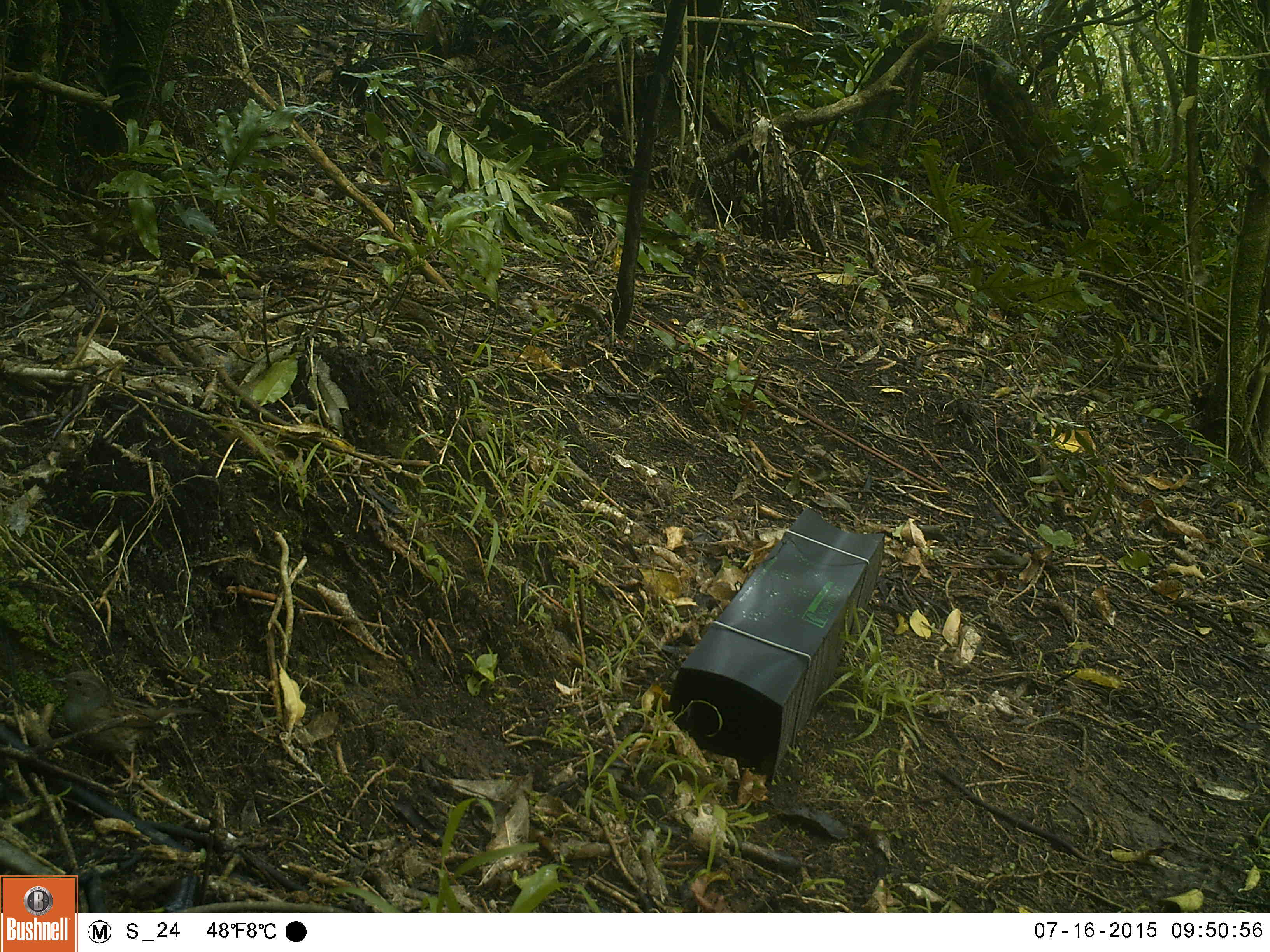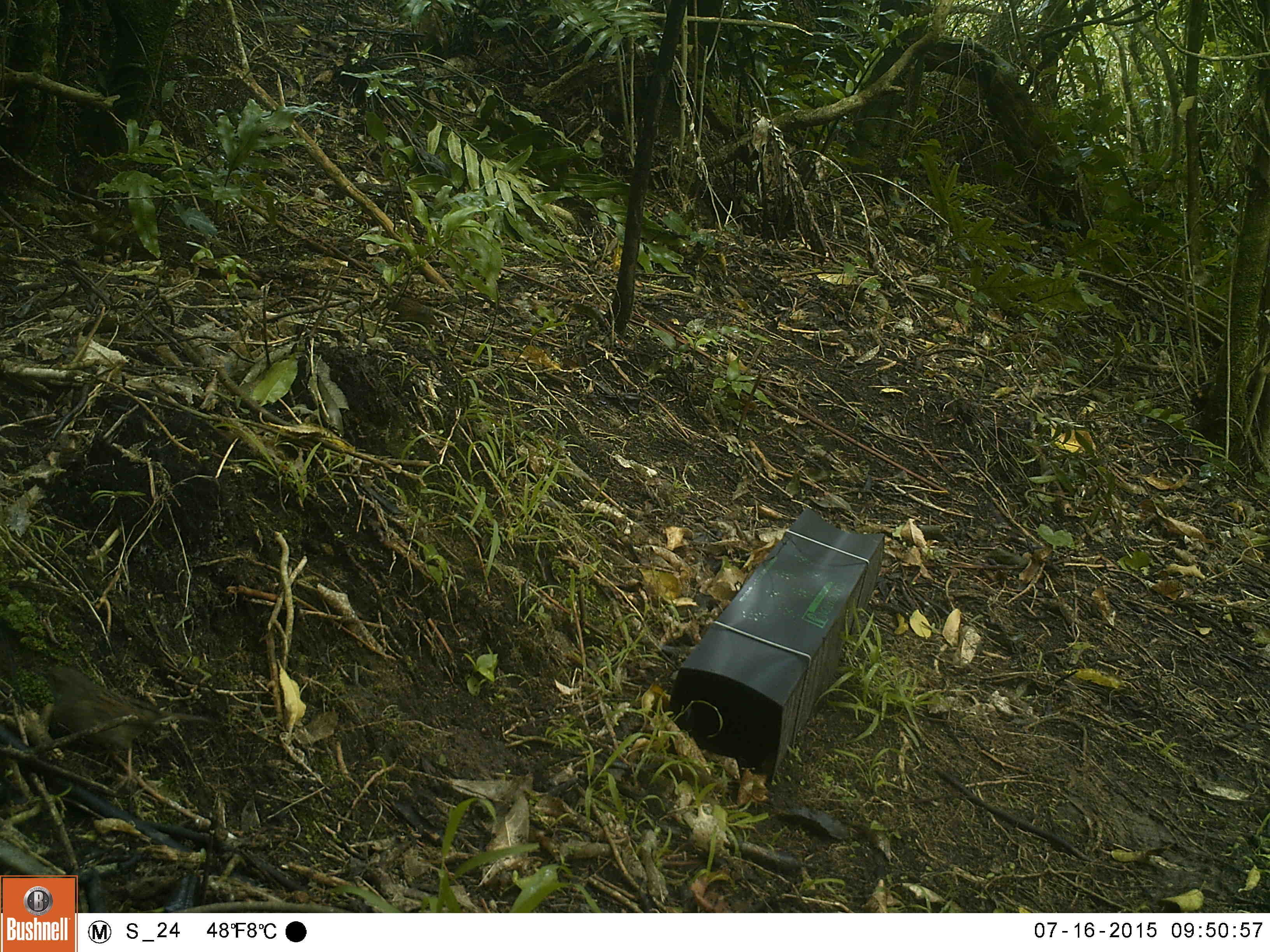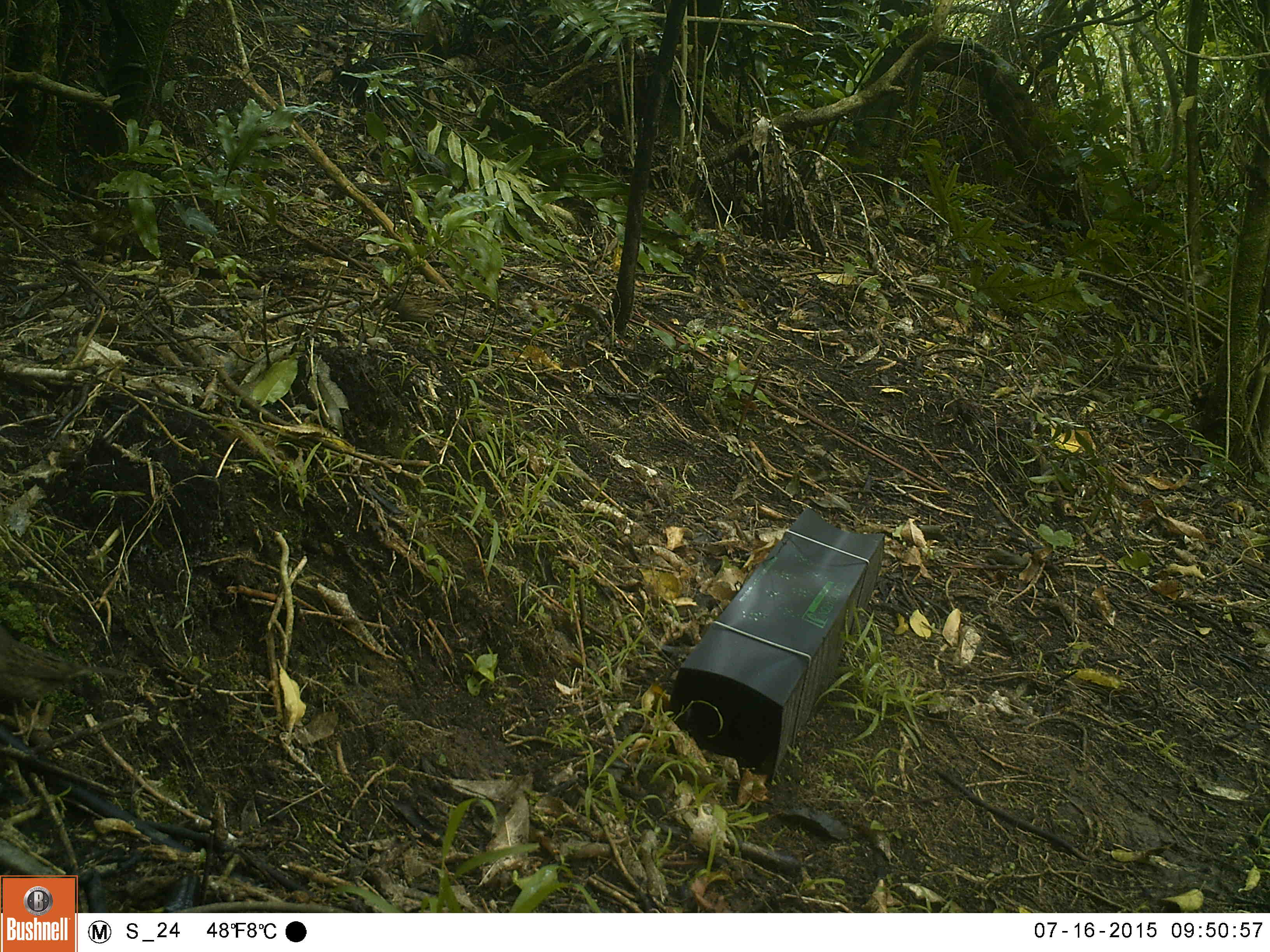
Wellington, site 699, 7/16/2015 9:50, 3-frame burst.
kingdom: Animalia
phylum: Chordata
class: Aves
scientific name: Aves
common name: bird